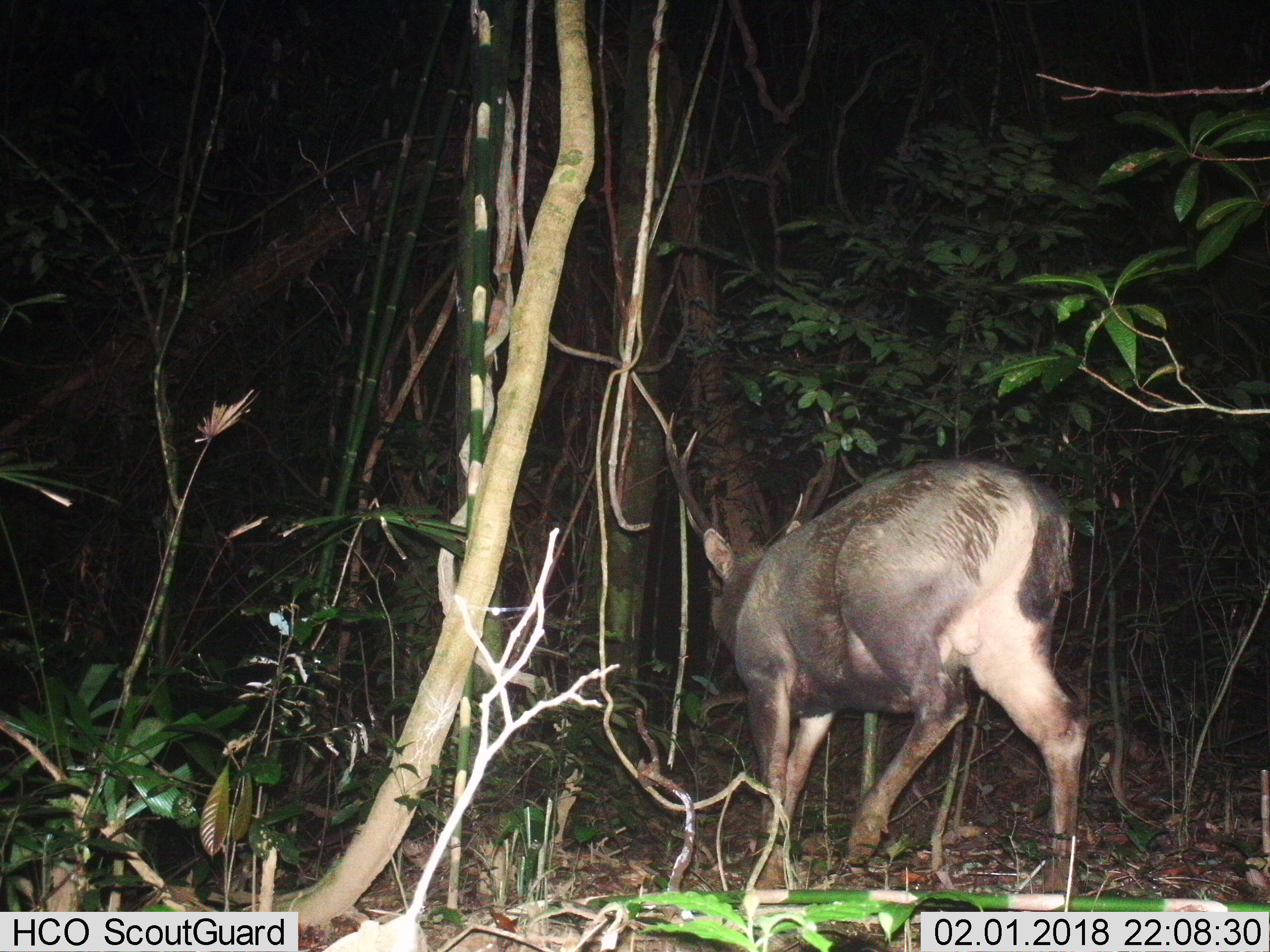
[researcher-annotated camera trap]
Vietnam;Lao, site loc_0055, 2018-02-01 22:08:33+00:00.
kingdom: Animalia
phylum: Chordata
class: Mammalia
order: Artiodactyla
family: Cervidae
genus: Rusa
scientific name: Rusa unicolor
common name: sambar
Sambar (Rusa unicolor). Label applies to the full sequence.